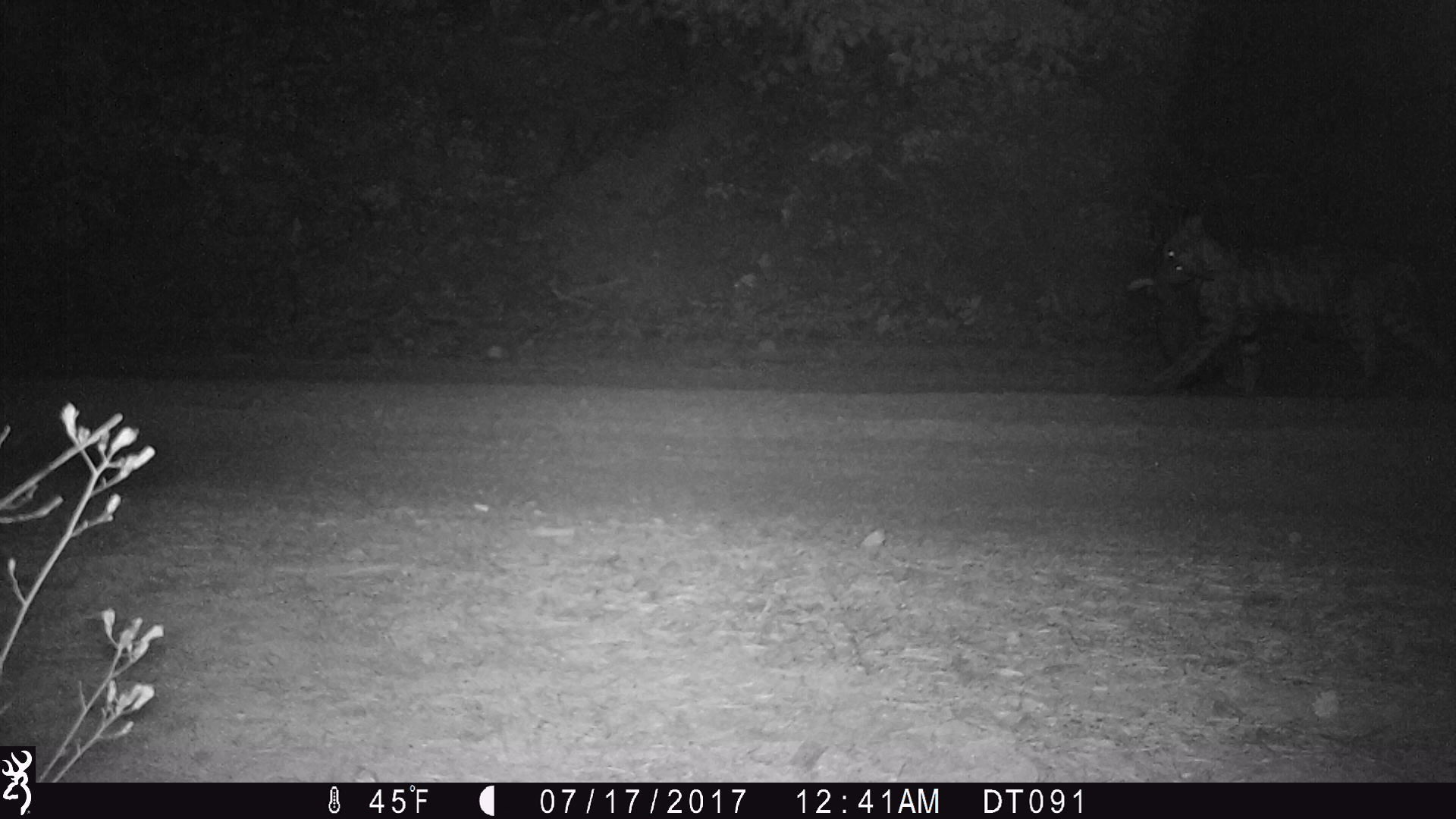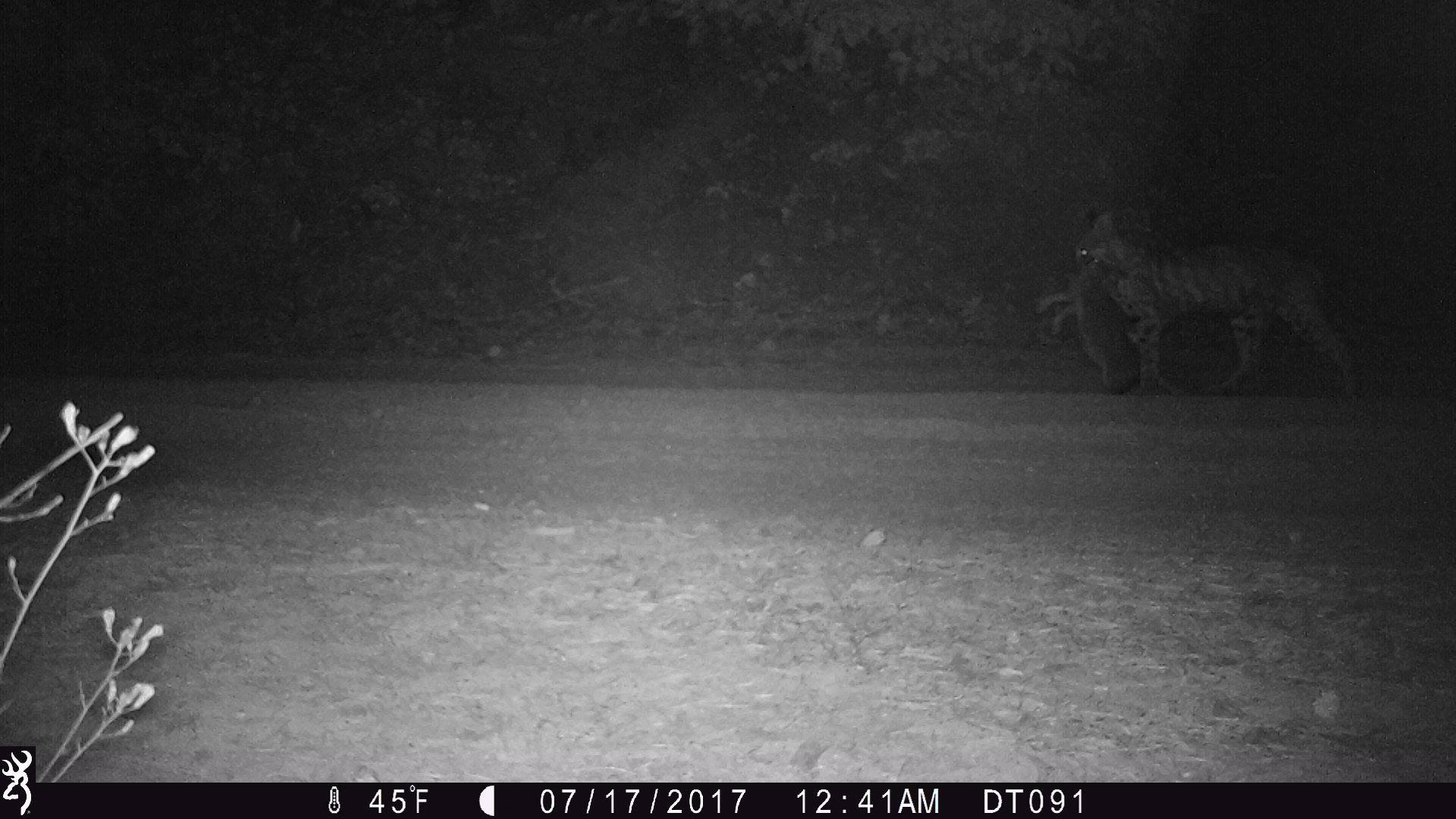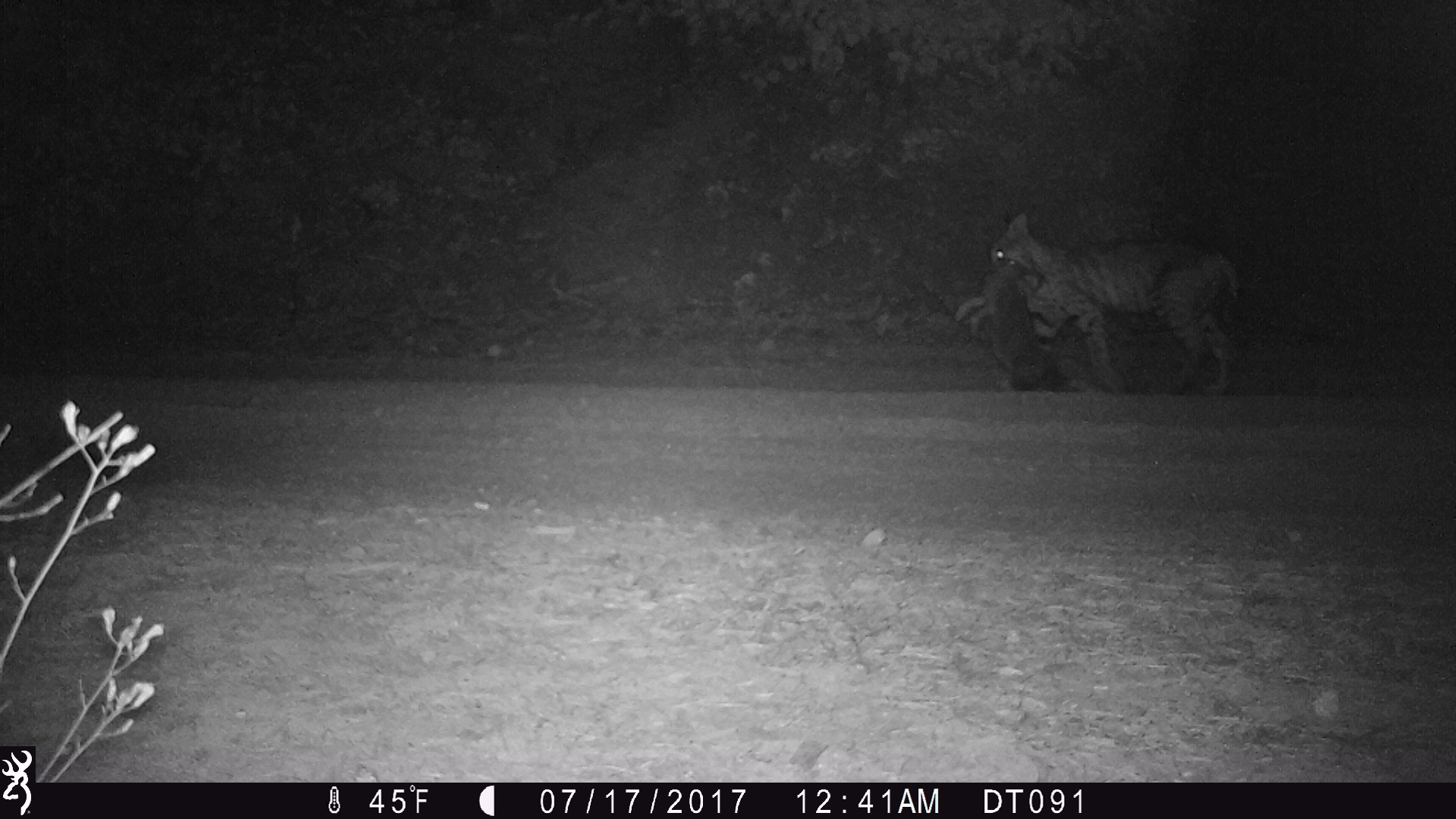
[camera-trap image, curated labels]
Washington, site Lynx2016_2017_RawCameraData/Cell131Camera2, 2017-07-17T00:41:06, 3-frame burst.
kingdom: Animalia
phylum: Chordata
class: Mammalia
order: Carnivora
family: Felidae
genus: Lynx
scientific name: Lynx rufus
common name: bobcat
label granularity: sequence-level